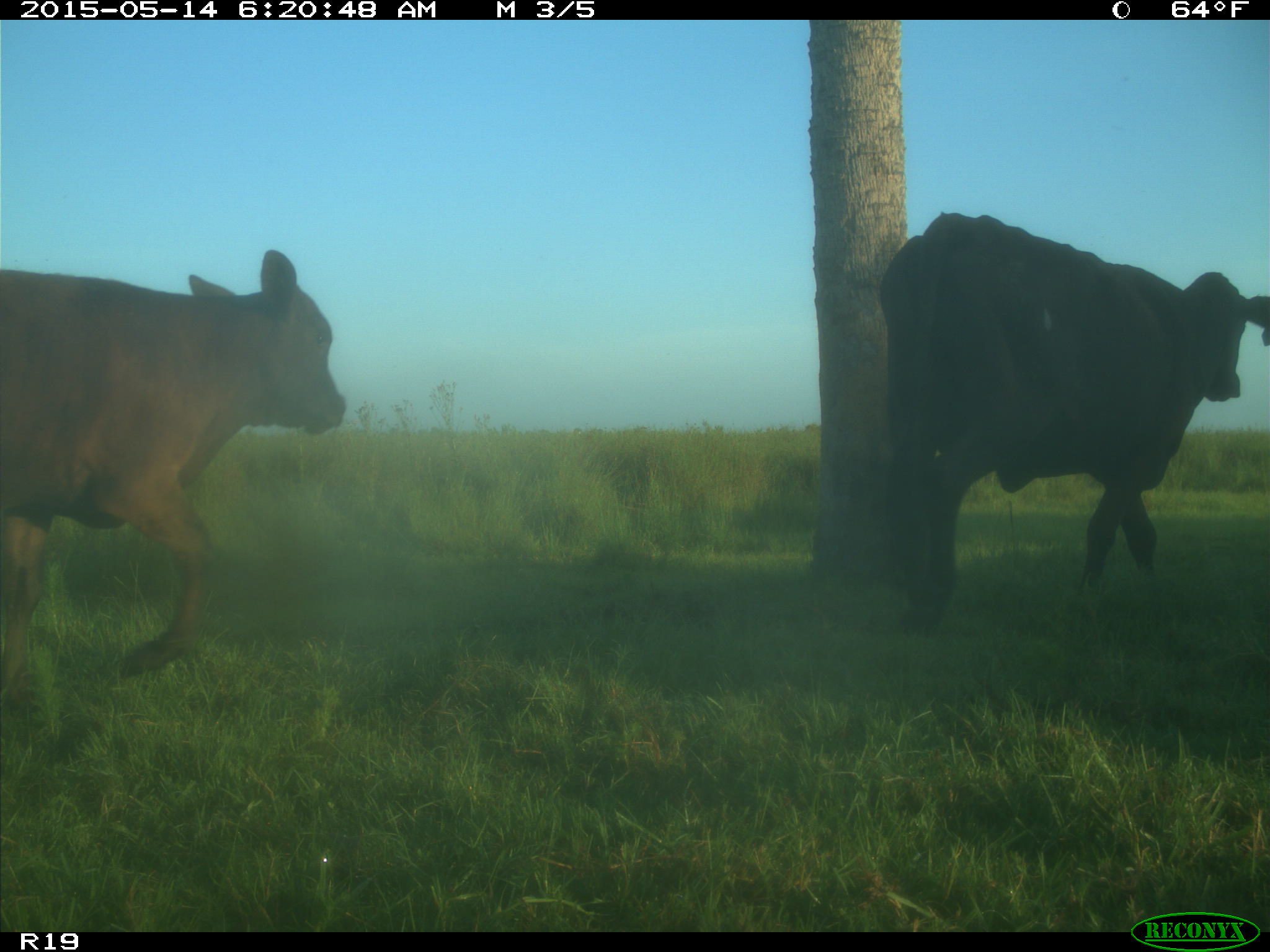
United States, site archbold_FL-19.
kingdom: Animalia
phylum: Chordata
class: Mammalia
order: Artiodactyla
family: Bovidae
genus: Bos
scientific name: Bos taurus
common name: domestic cow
Bos taurus (domestic cow).